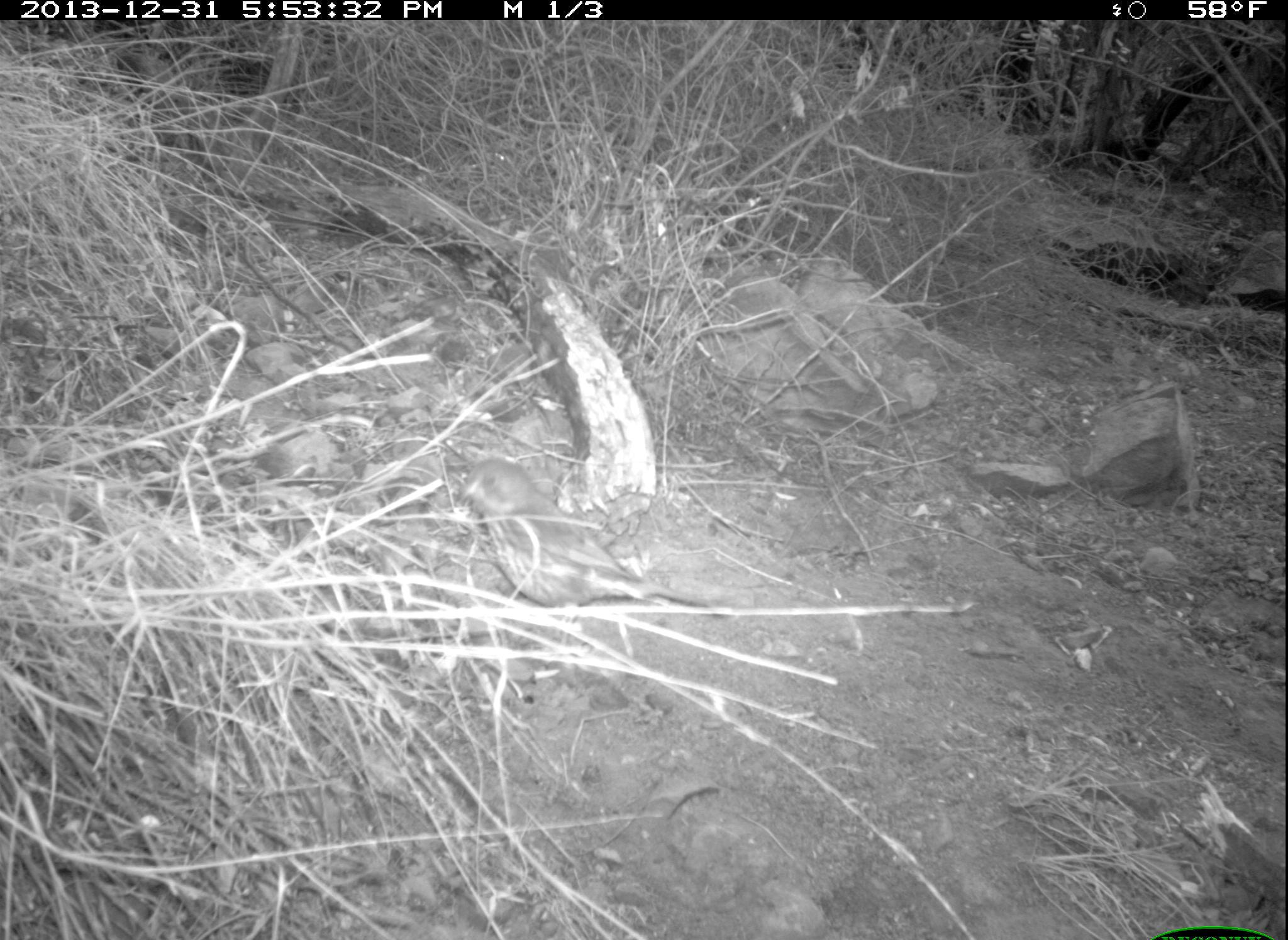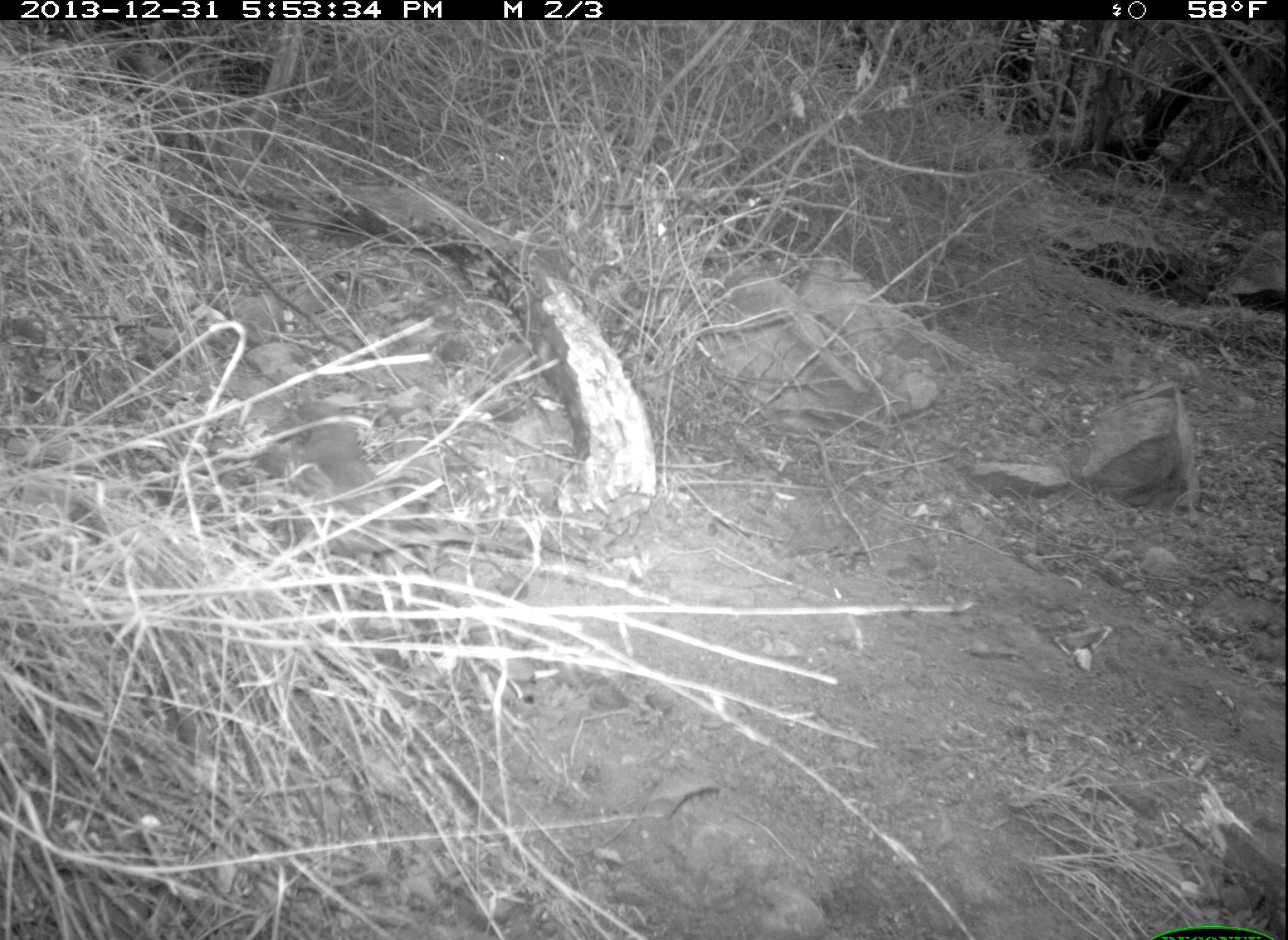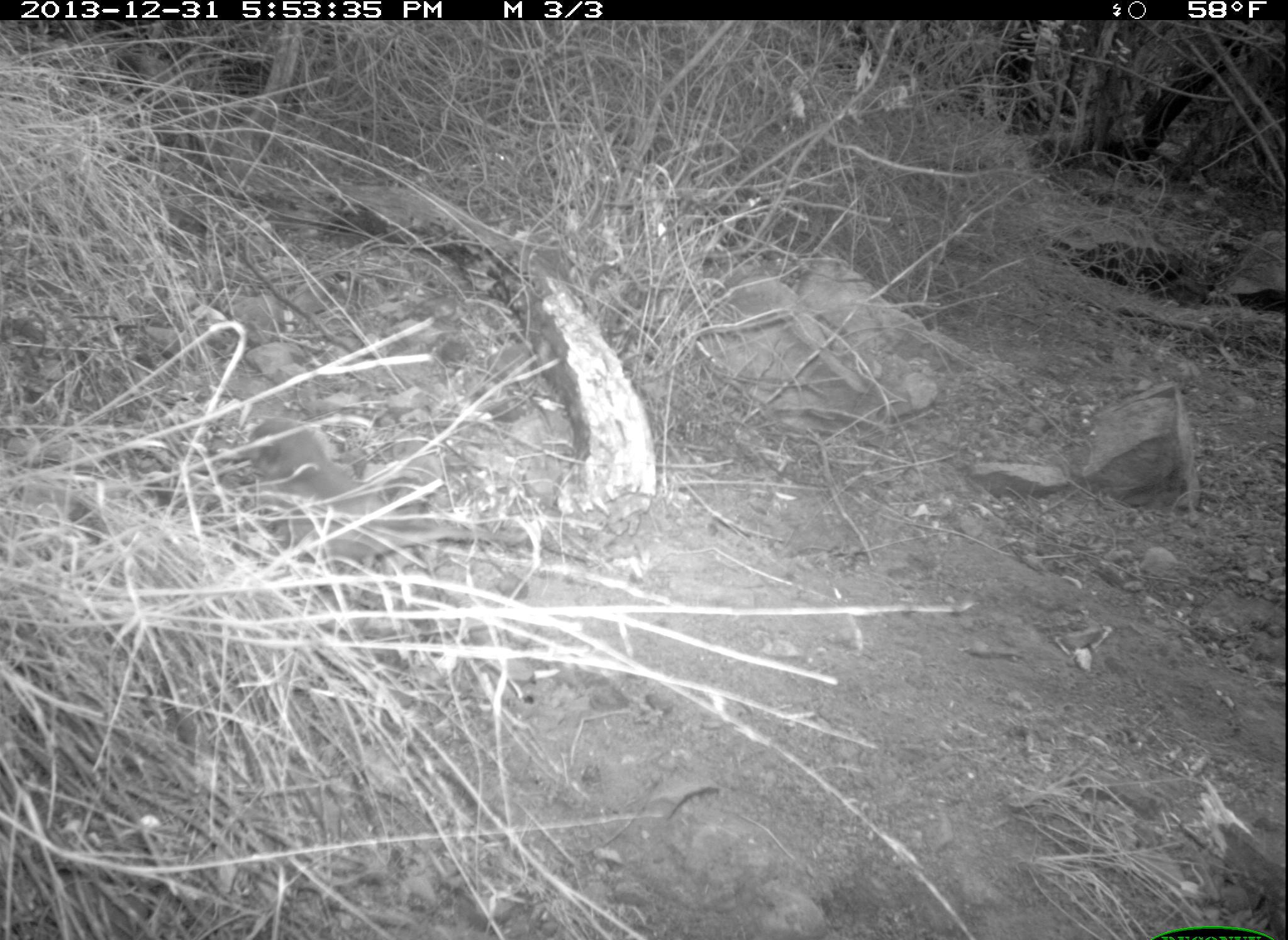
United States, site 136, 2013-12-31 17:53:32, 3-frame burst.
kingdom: Animalia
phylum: Chordata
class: Aves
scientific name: Aves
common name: bird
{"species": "bird (Aves)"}